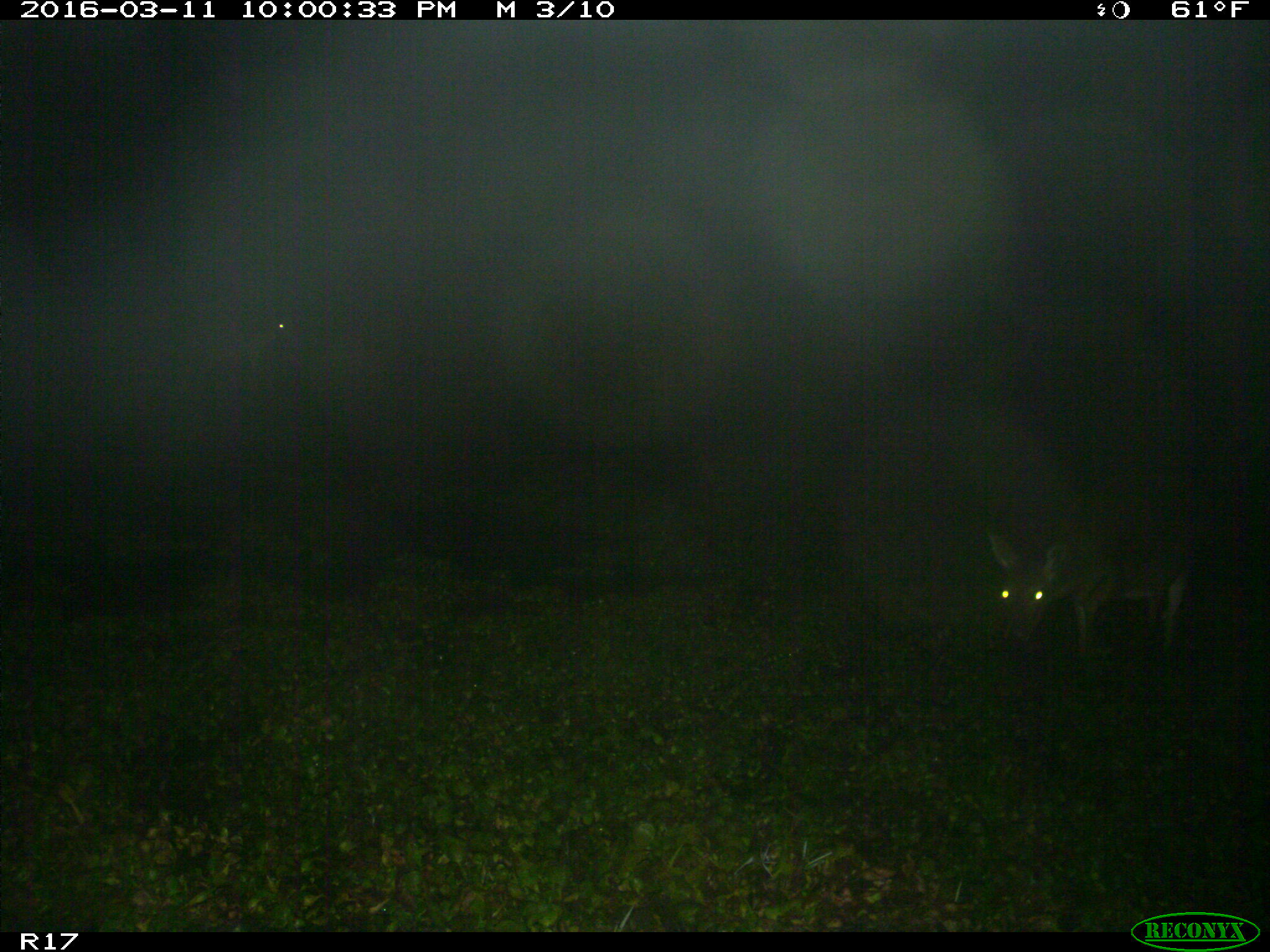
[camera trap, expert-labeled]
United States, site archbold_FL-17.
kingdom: Animalia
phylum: Chordata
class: Mammalia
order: Artiodactyla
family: Cervidae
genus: Odocoileus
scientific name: Odocoileus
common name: deer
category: unidentified deer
Unidentified deer (deer) (Odocoileus).